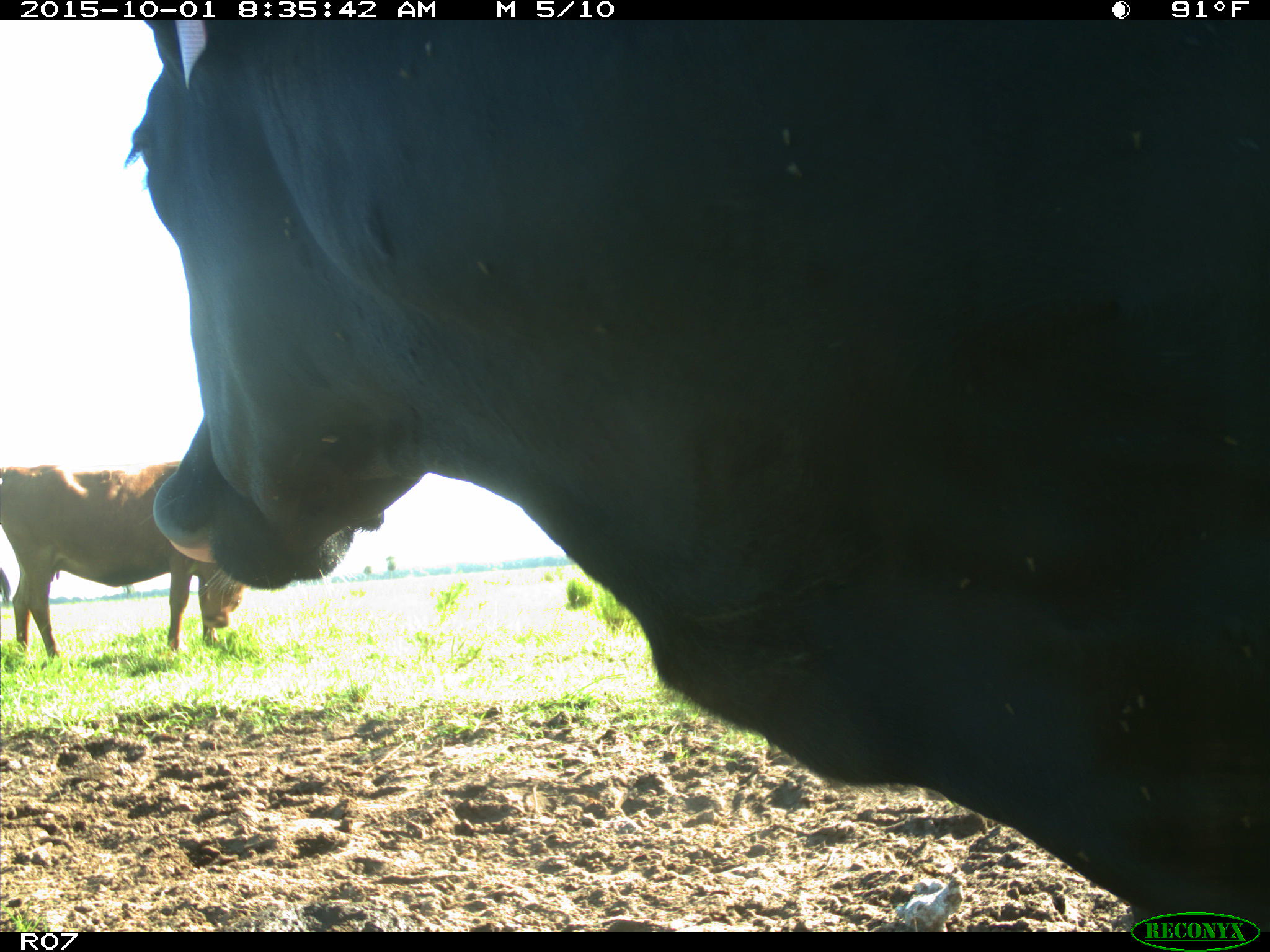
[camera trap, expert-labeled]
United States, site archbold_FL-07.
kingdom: Animalia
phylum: Chordata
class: Mammalia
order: Artiodactyla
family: Bovidae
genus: Bos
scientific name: Bos taurus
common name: domestic cow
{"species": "Bos taurus (domestic cow)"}